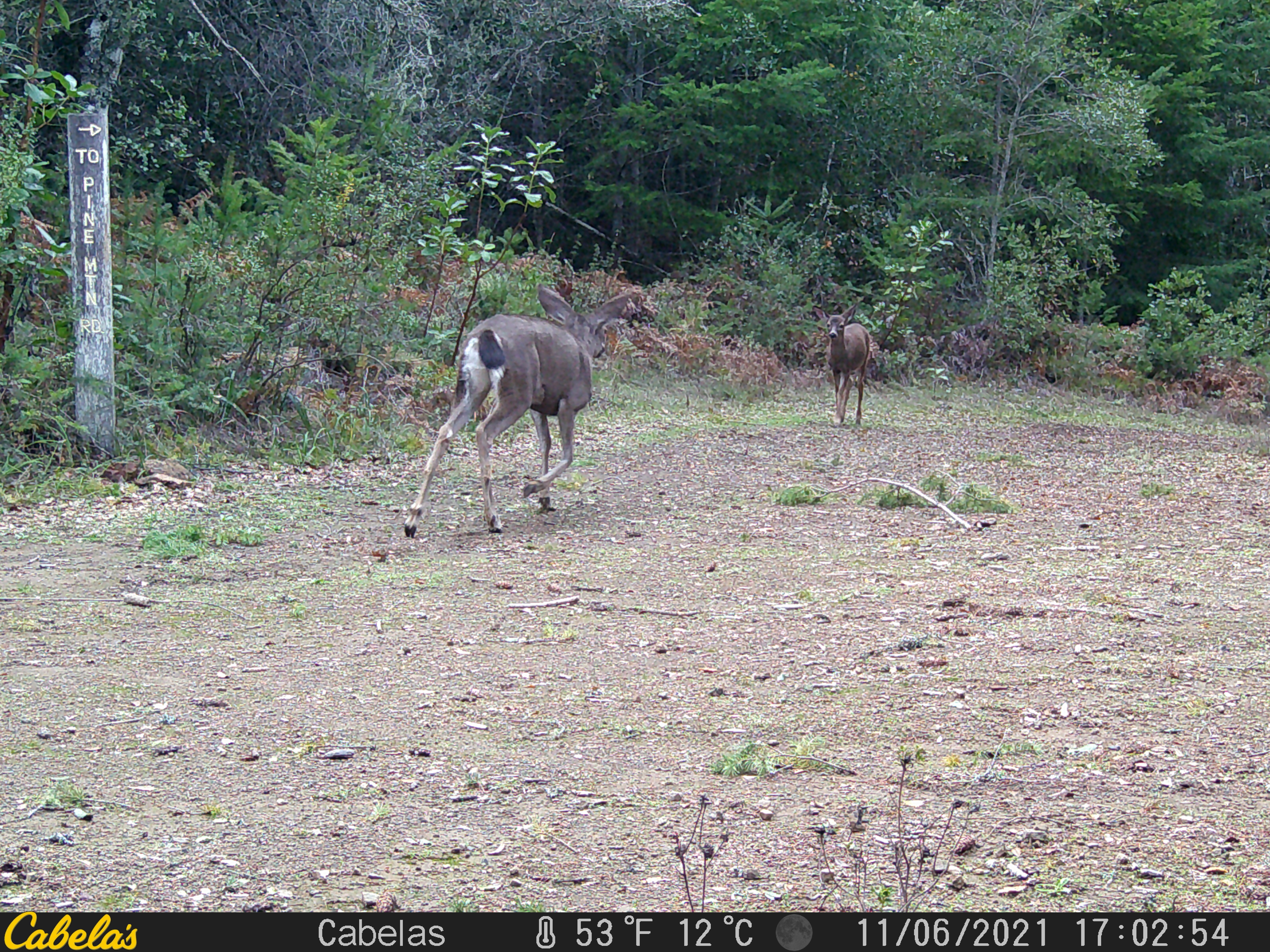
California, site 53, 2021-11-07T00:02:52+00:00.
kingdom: Animalia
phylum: Chordata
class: Mammalia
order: Artiodactyla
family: Cervidae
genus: Odocoileus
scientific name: Odocoileus hemionus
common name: mule deer